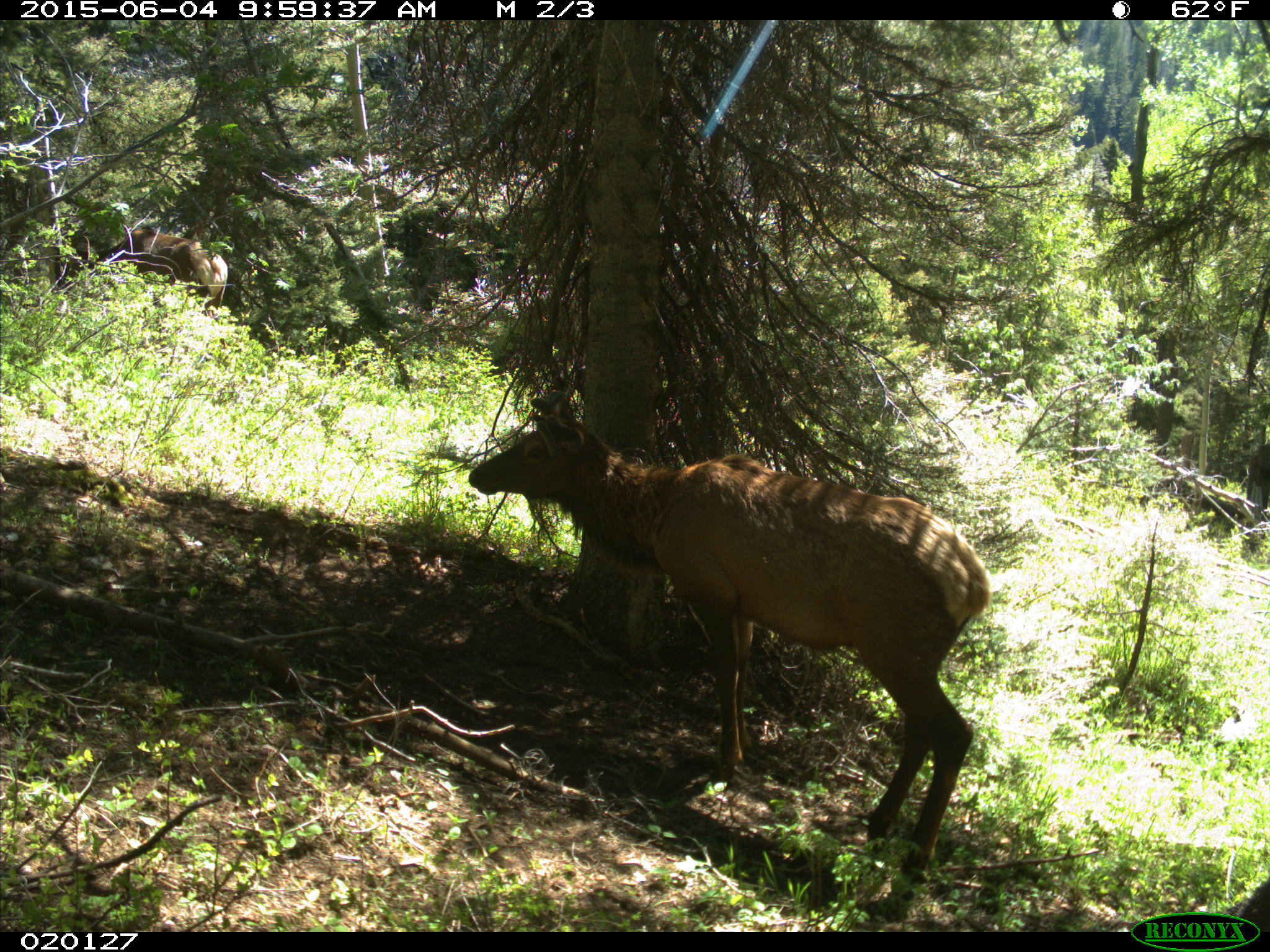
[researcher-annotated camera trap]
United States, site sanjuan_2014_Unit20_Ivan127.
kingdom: Animalia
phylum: Chordata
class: Mammalia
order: Artiodactyla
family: Cervidae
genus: Cervus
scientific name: Cervus elaphus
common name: red deer